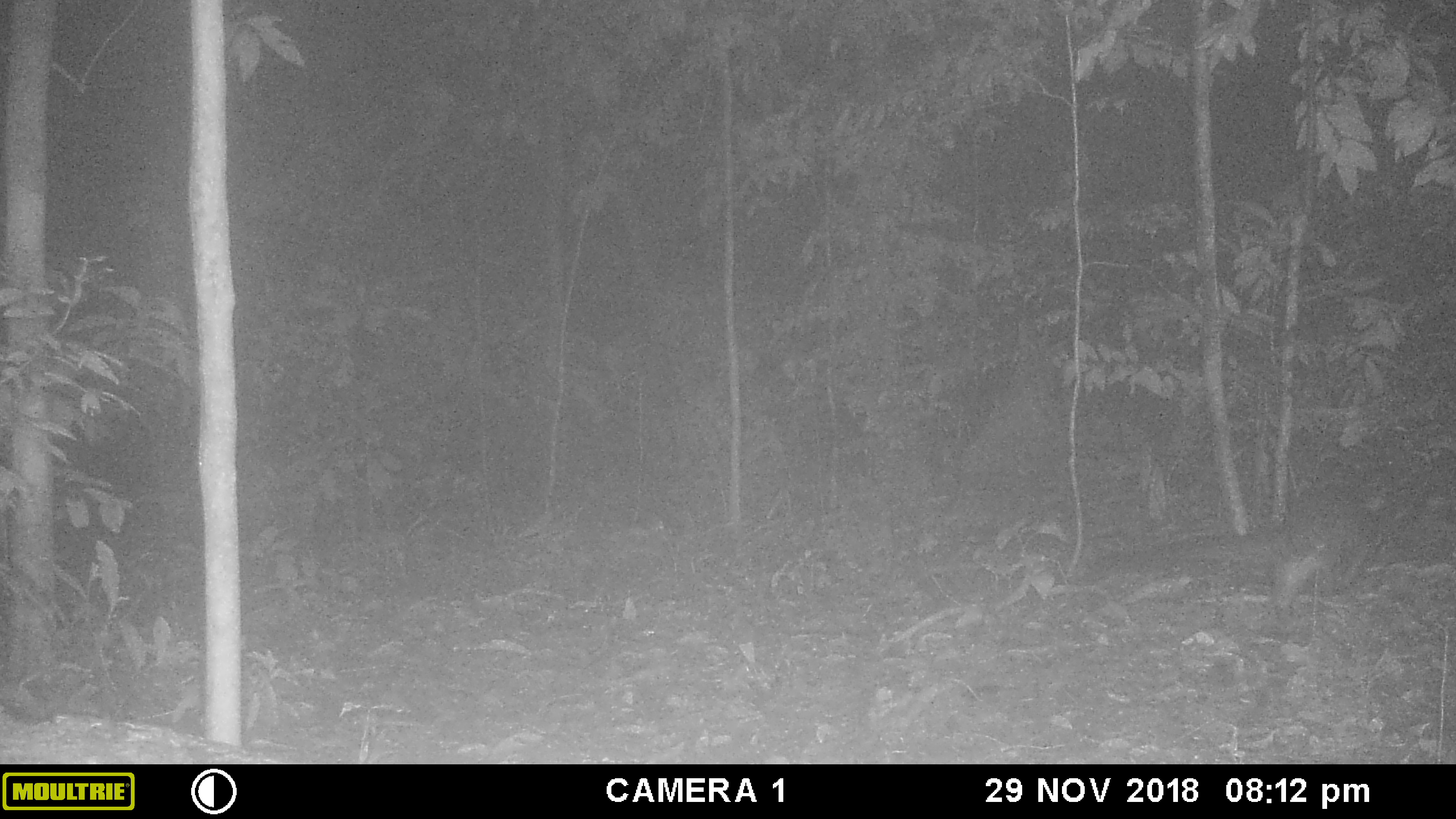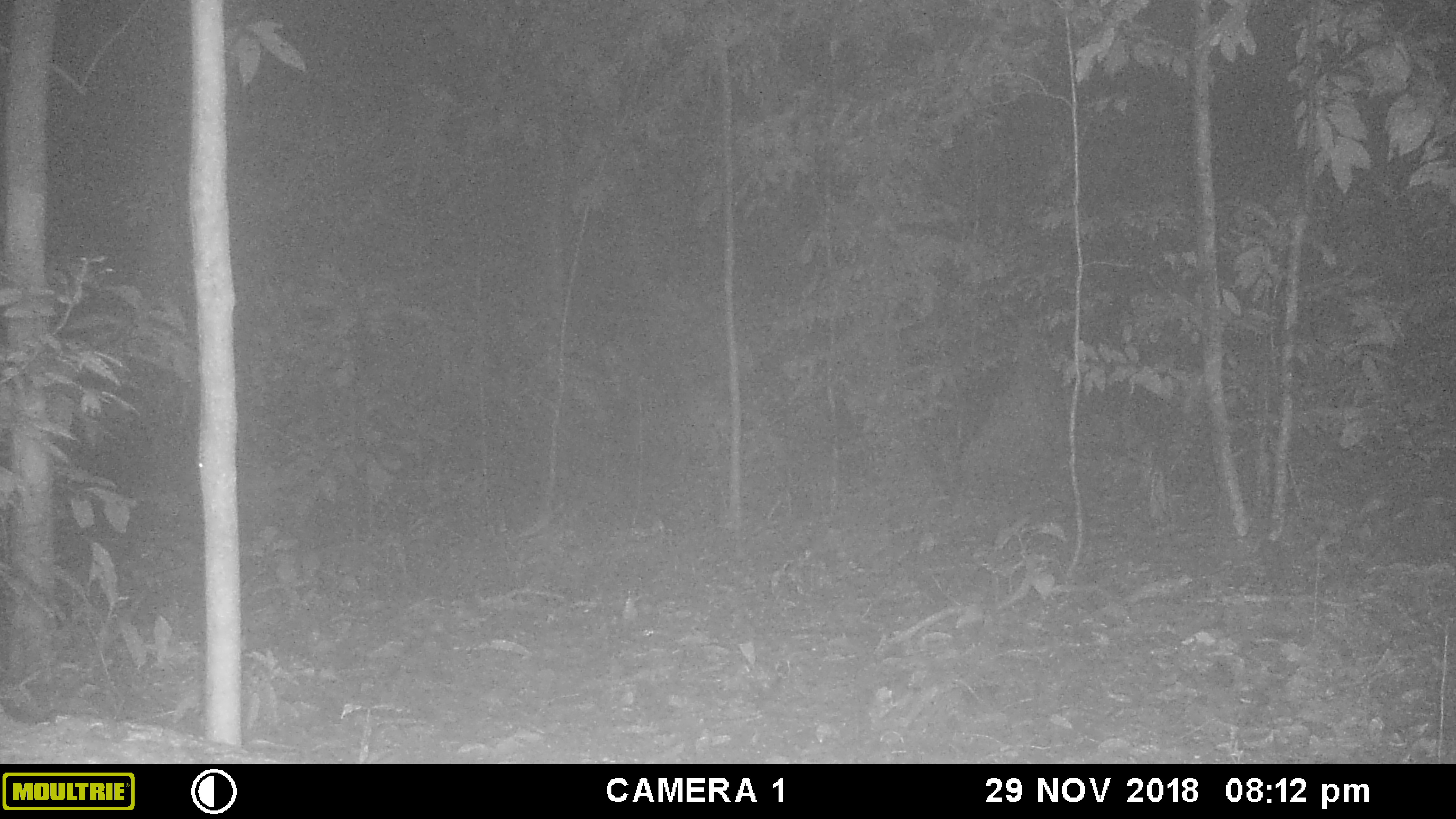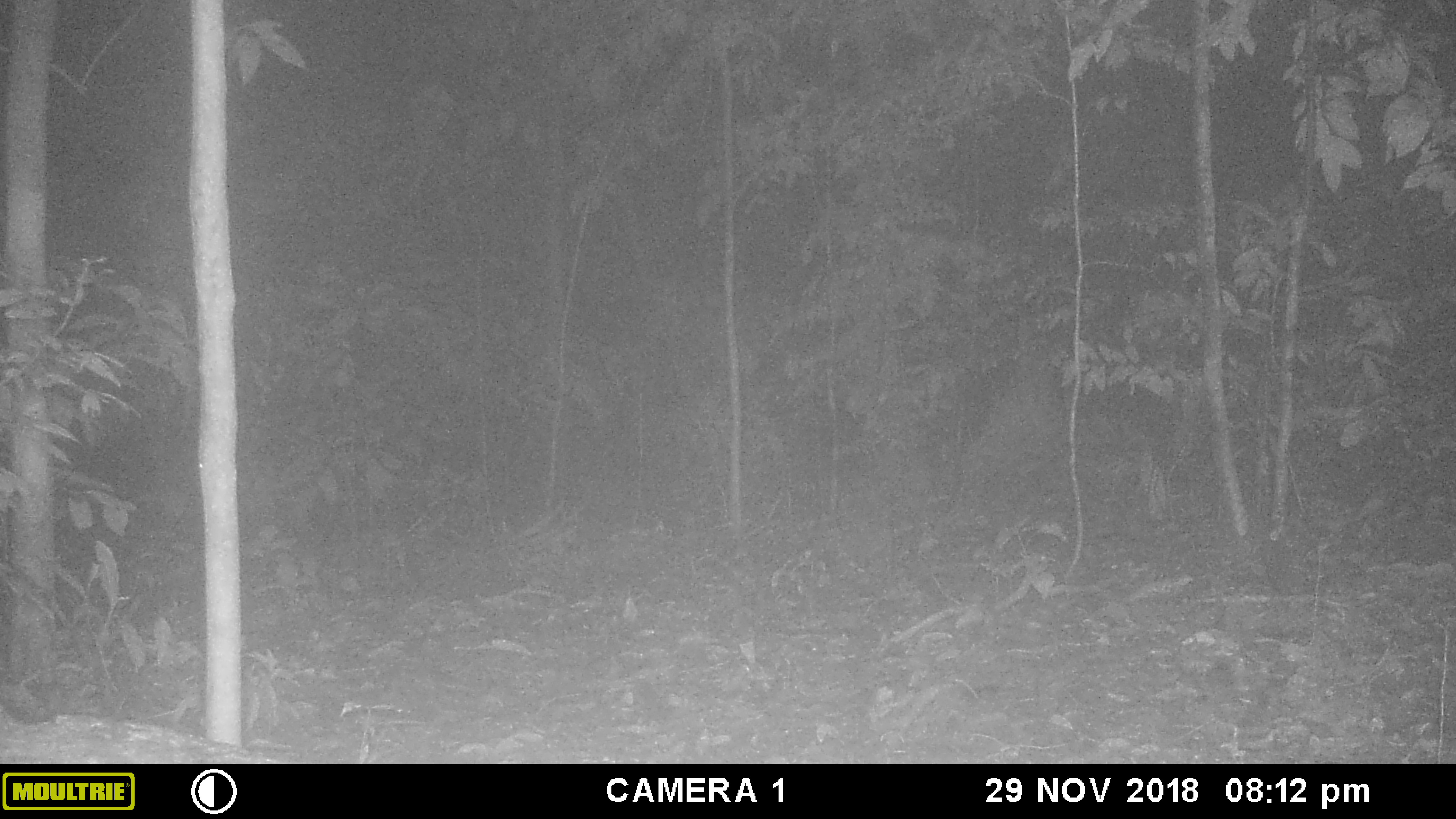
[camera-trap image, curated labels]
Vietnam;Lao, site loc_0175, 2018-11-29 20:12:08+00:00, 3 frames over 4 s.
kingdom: Animalia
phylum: Chordata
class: Mammalia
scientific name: Mammalia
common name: mammal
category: unidentified small mammal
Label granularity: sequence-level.